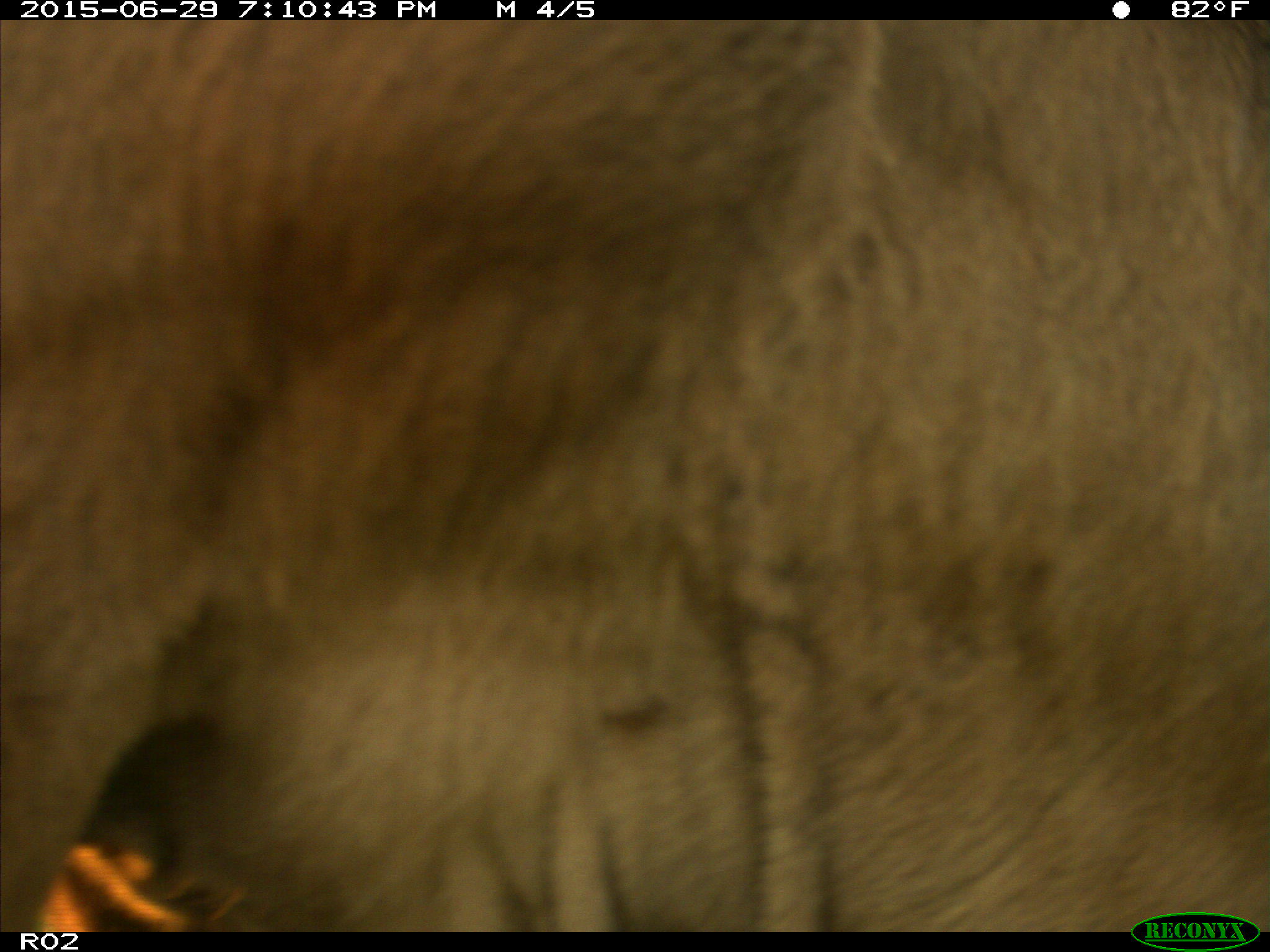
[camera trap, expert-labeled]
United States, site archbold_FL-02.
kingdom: Animalia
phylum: Chordata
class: Mammalia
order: Artiodactyla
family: Bovidae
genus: Bos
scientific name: Bos taurus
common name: domestic cow